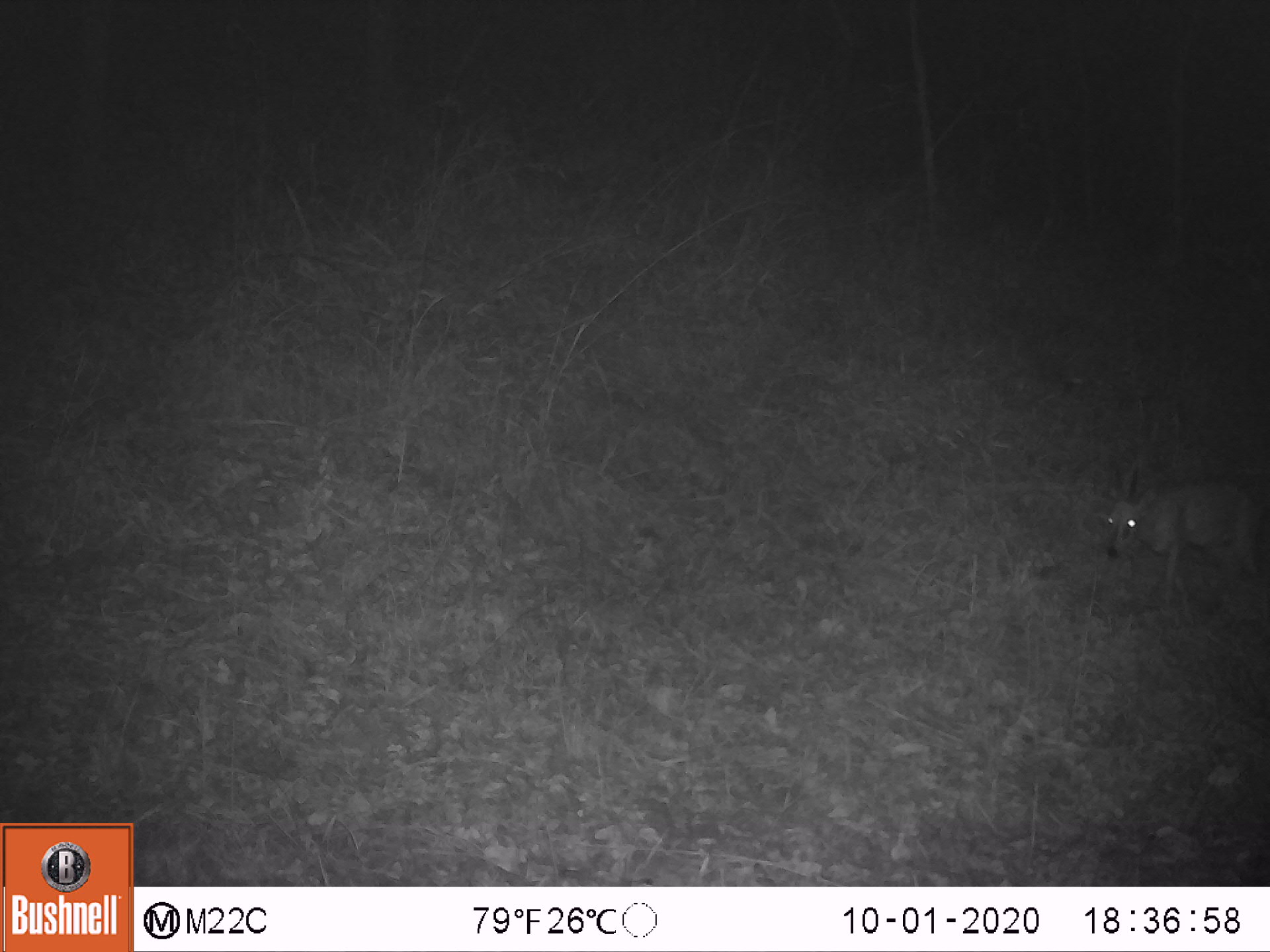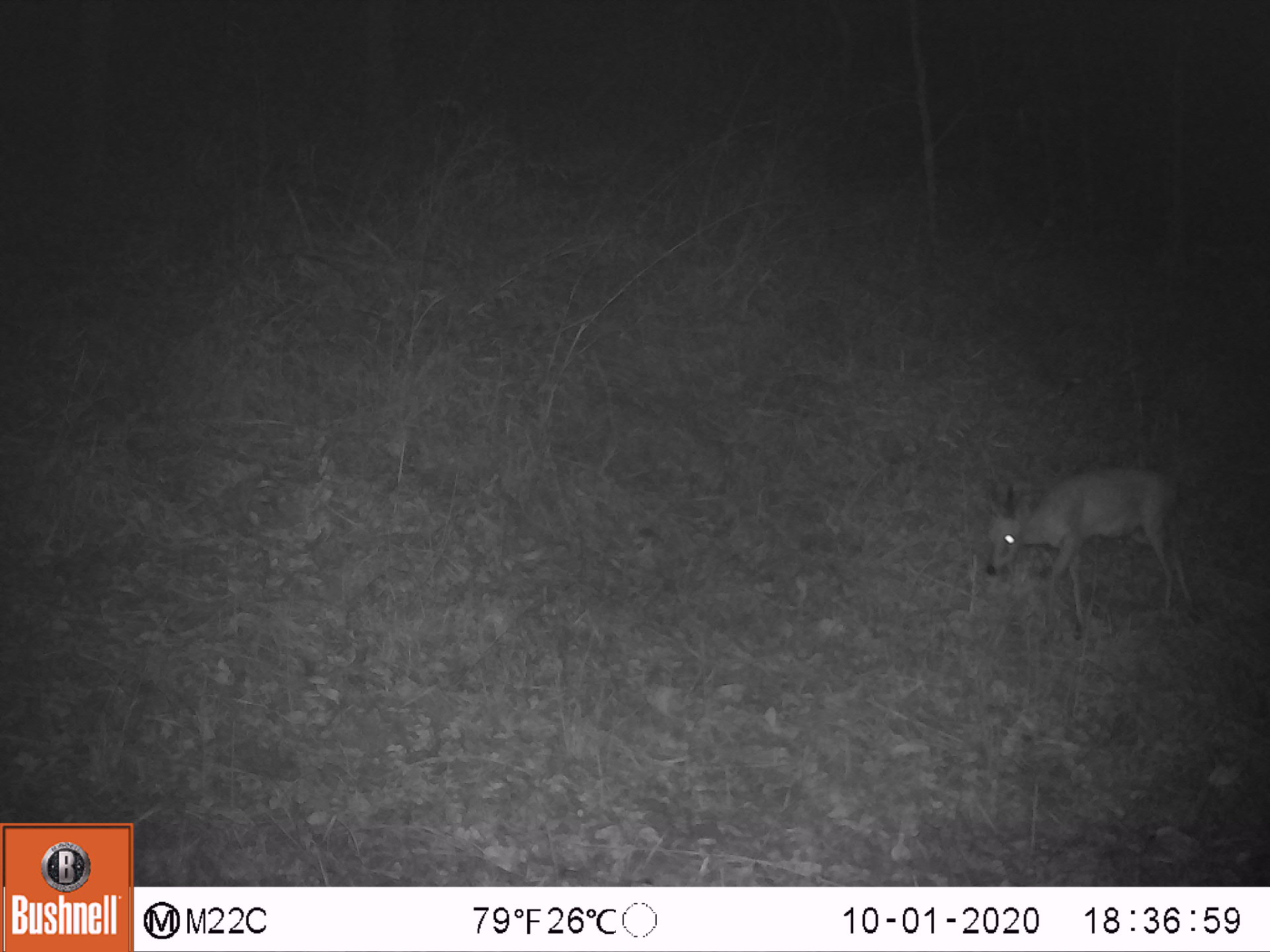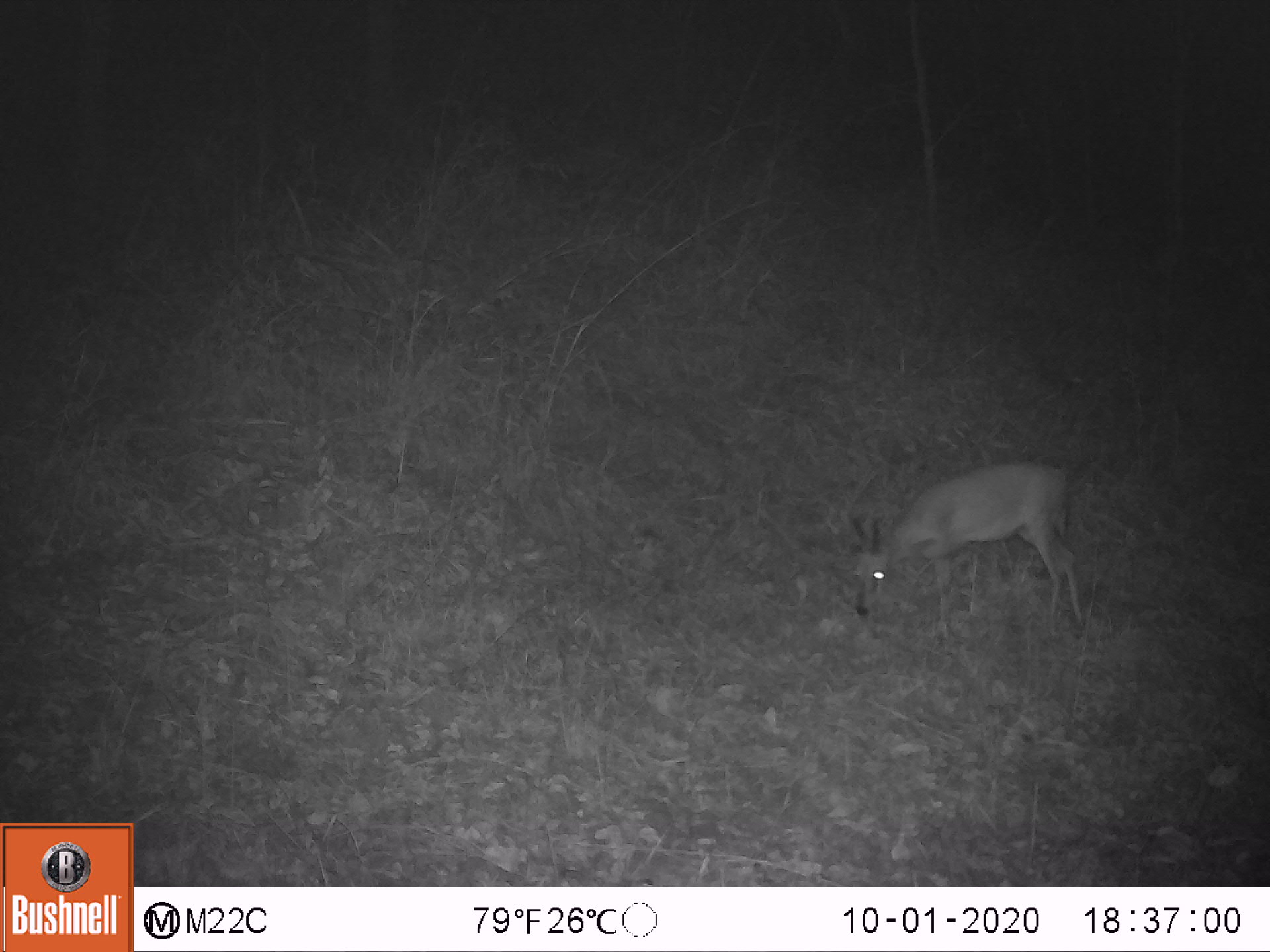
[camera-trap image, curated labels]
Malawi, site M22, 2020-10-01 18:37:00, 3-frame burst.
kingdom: Animalia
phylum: Chordata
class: Mammalia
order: Artiodactyla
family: Bovidae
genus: Sylvicapra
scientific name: Sylvicapra grimmia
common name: common duiker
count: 1